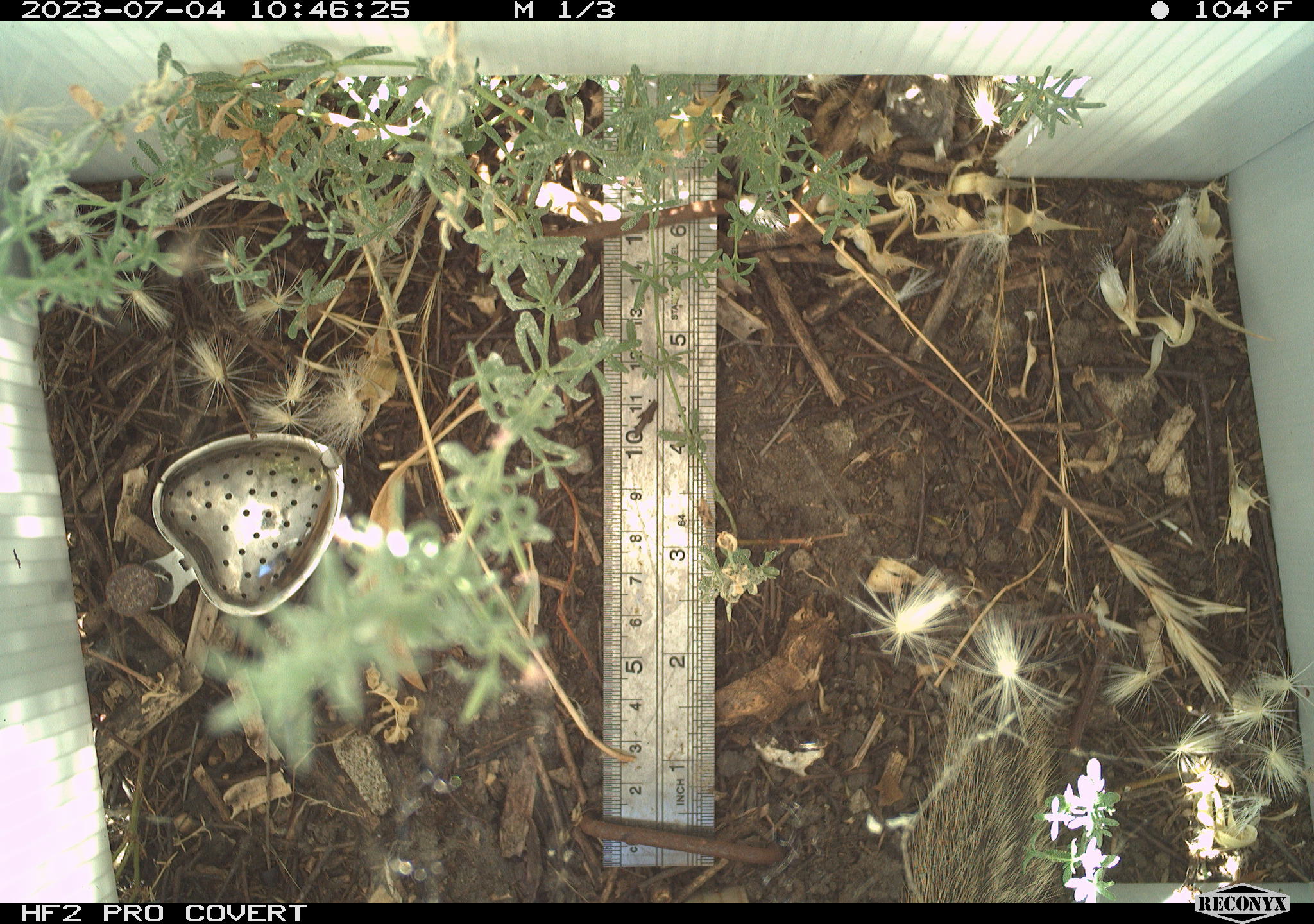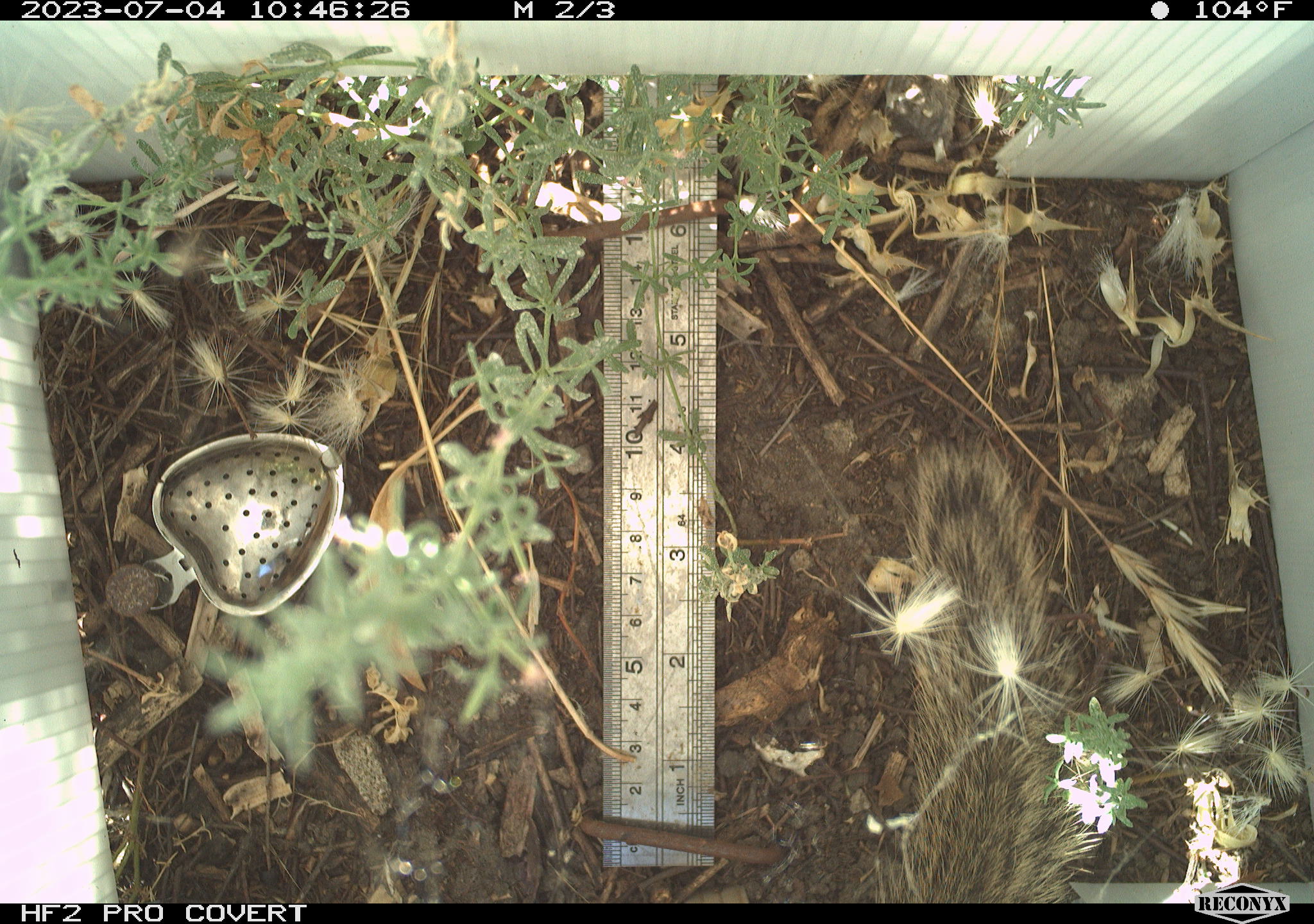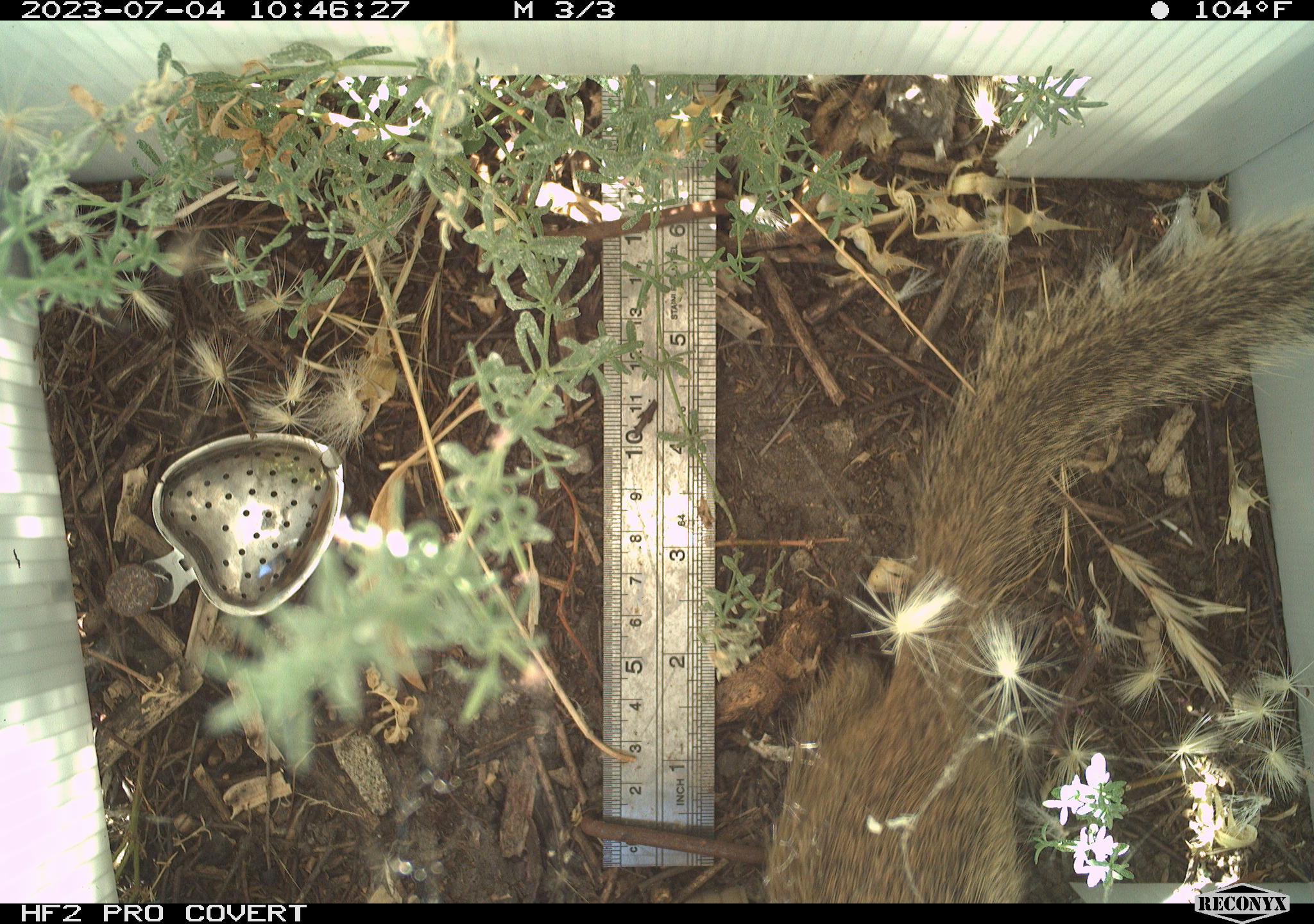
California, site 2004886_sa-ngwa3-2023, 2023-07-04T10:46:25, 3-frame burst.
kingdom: Animalia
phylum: Chordata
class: Mammalia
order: Rodentia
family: Sciuridae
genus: Otospermophilus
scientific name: Otospermophilus beecheyi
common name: california ground squirrel